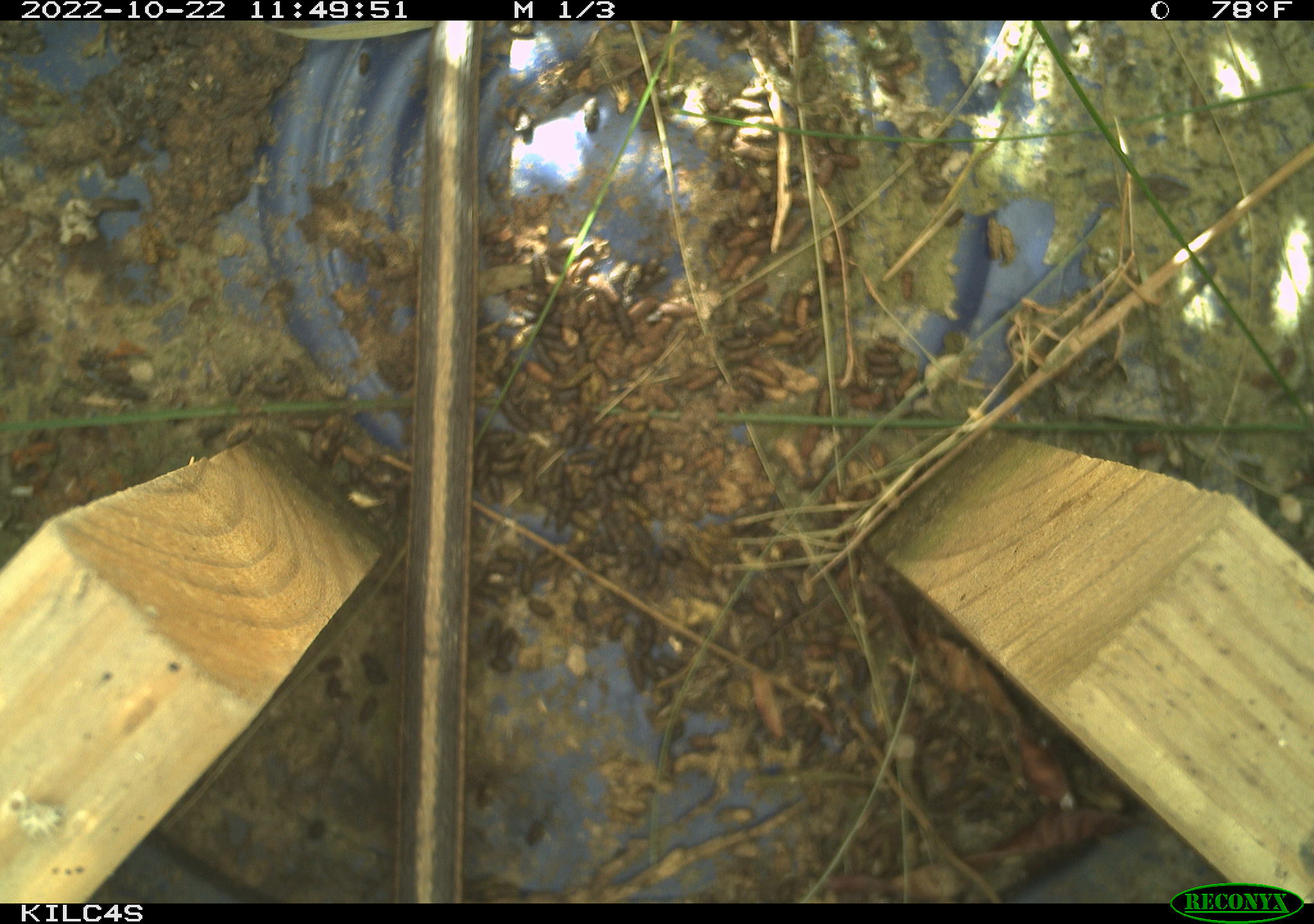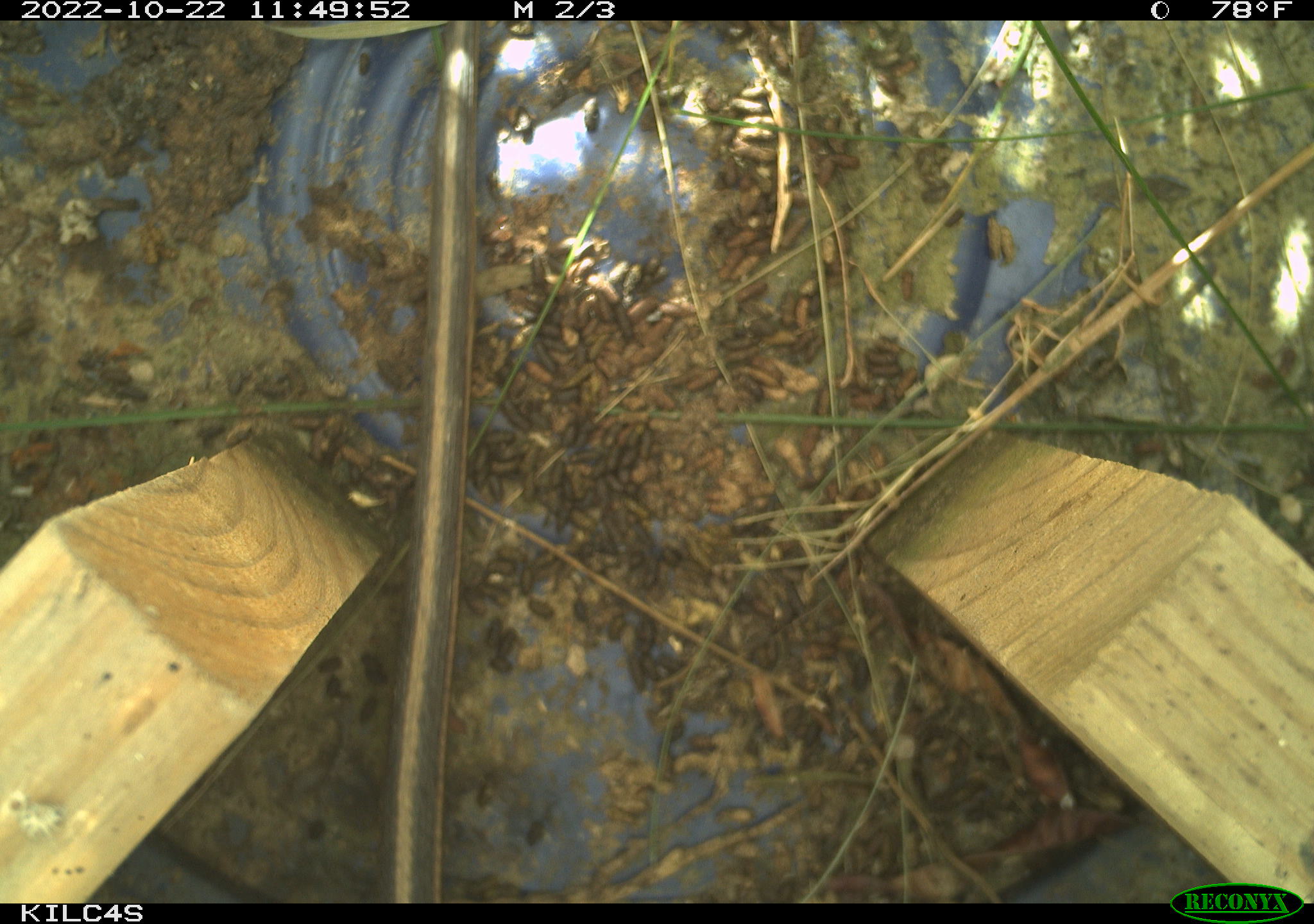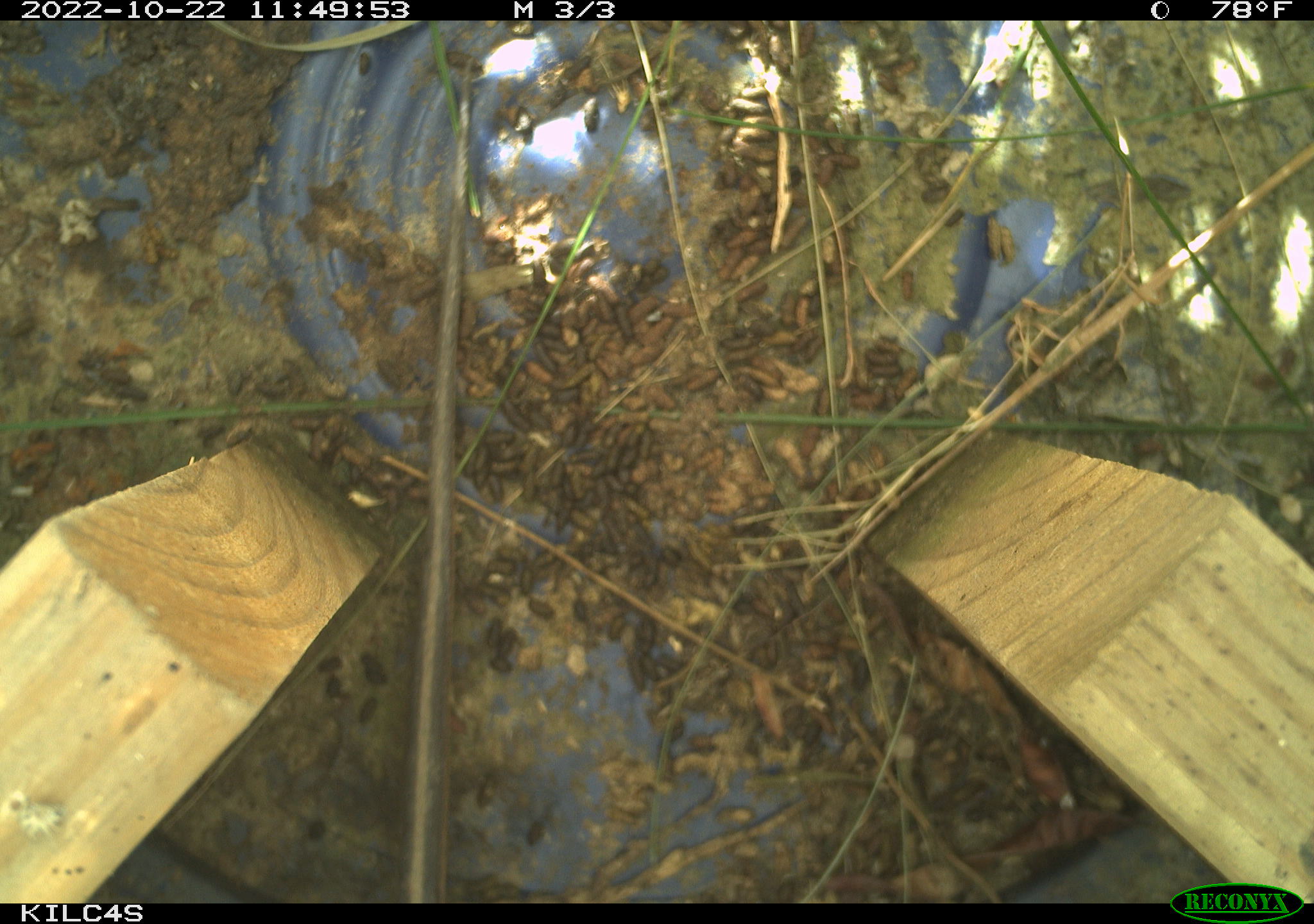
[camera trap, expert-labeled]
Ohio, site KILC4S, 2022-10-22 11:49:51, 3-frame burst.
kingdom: Animalia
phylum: Chordata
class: Reptilia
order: Squamata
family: Colubridae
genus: Thamnophis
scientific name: Thamnophis sirtalis sirtalis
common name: eastern gartersnake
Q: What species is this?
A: Eastern gartersnake (Thamnophis sirtalis sirtalis).